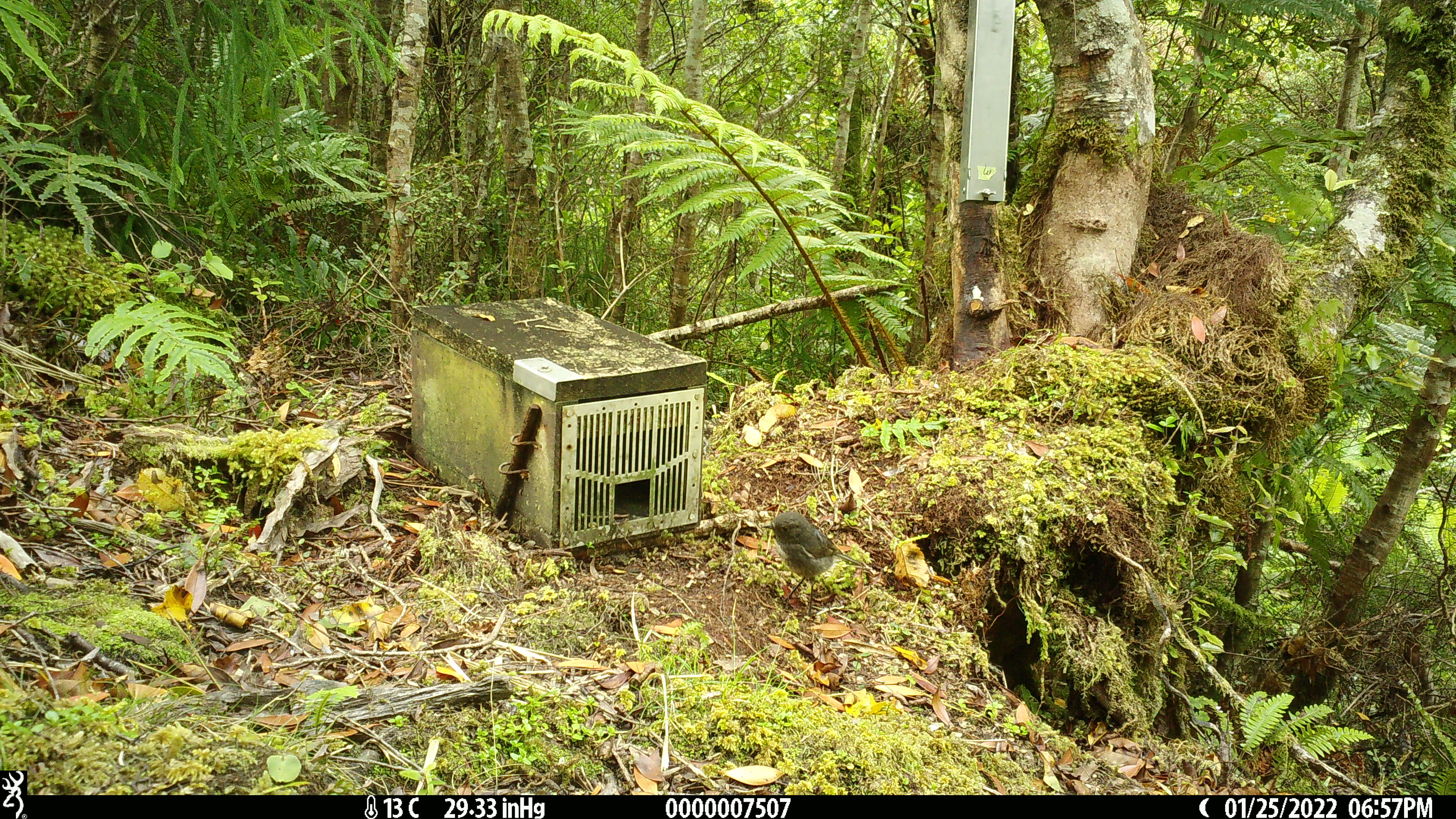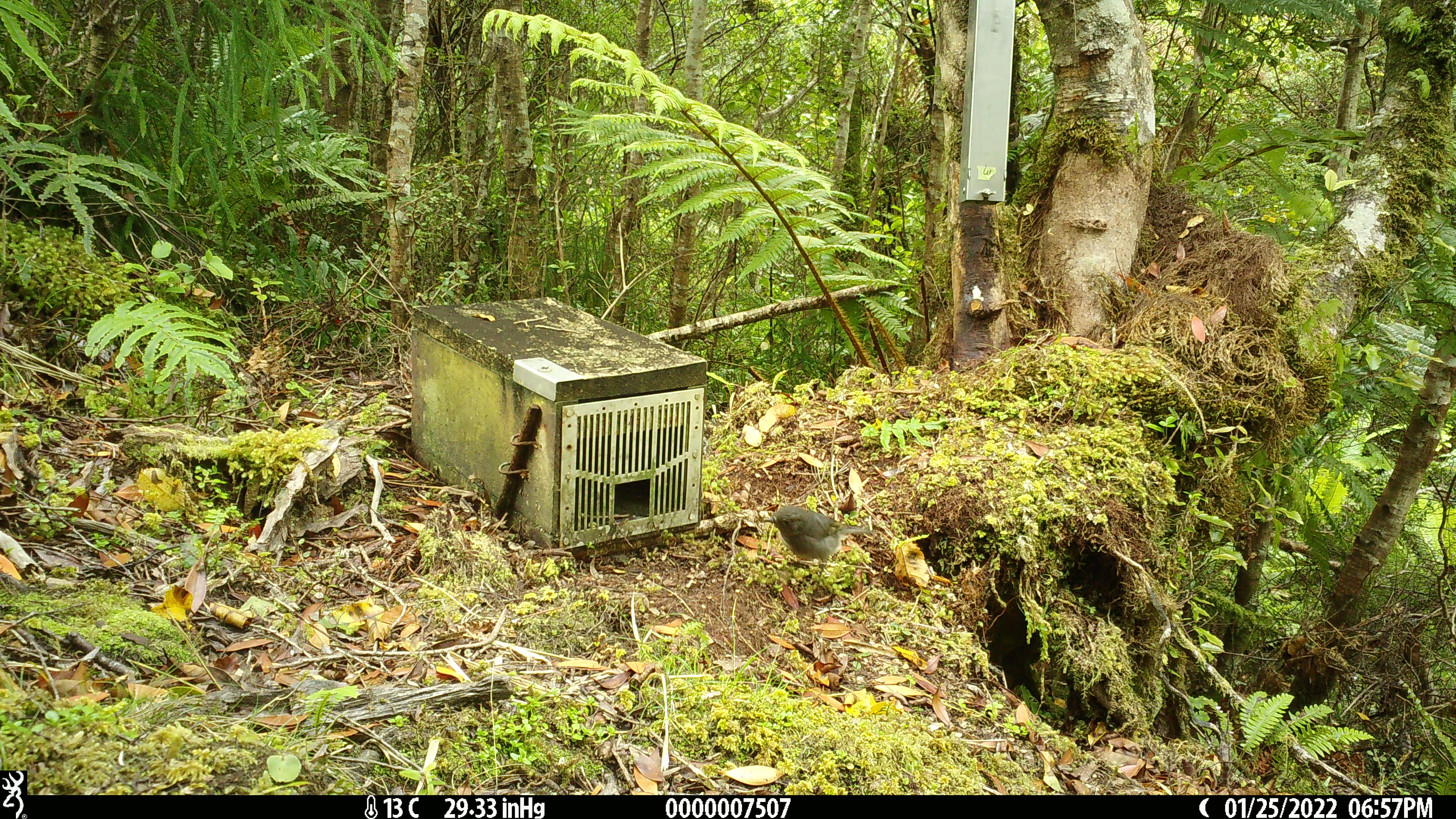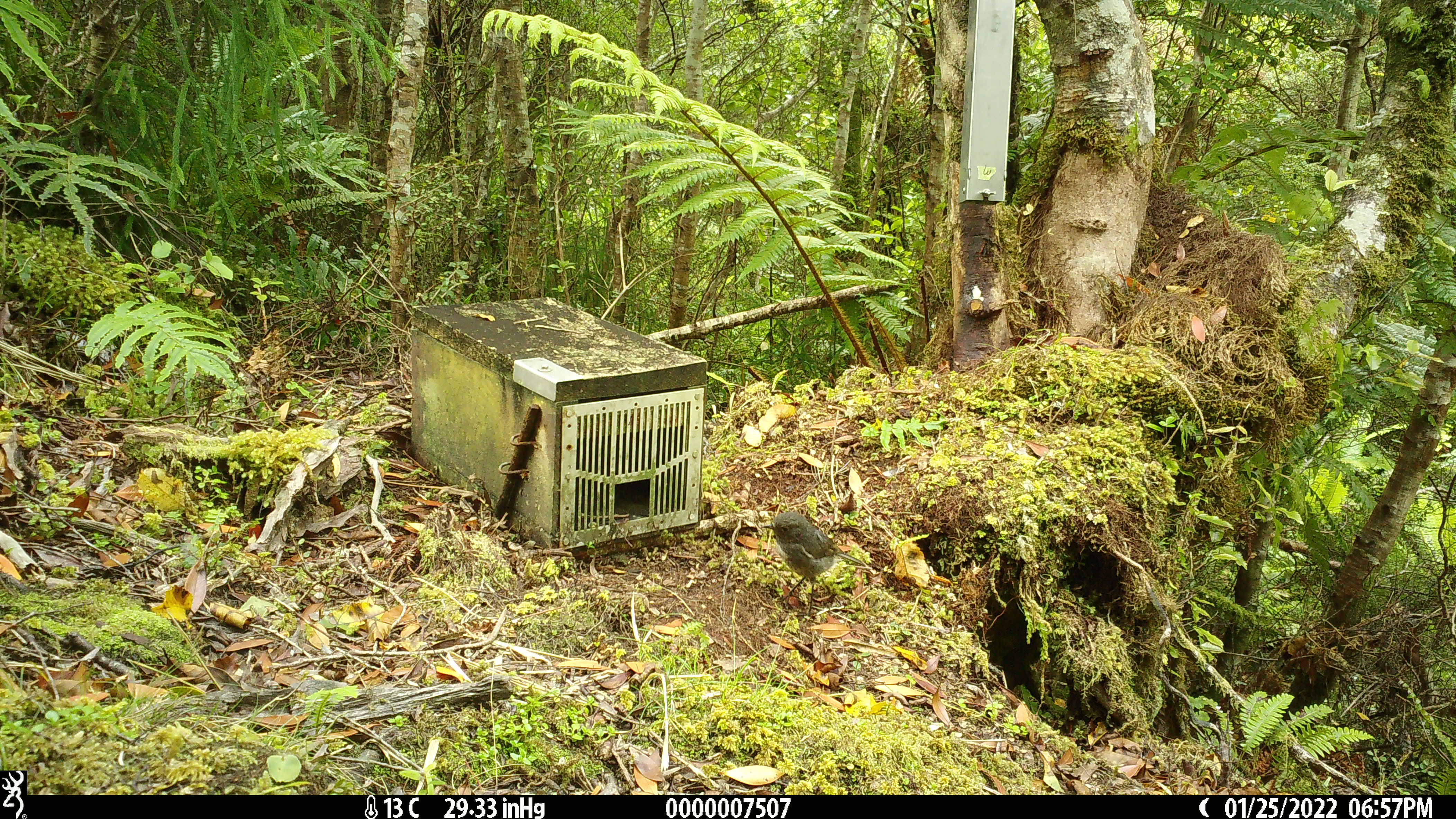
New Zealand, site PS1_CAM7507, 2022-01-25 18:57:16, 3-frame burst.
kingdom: Animalia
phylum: Chordata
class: Aves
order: Passeriformes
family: Petroicidae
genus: Petroica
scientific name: Petroica australis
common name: new zealand robin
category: robin